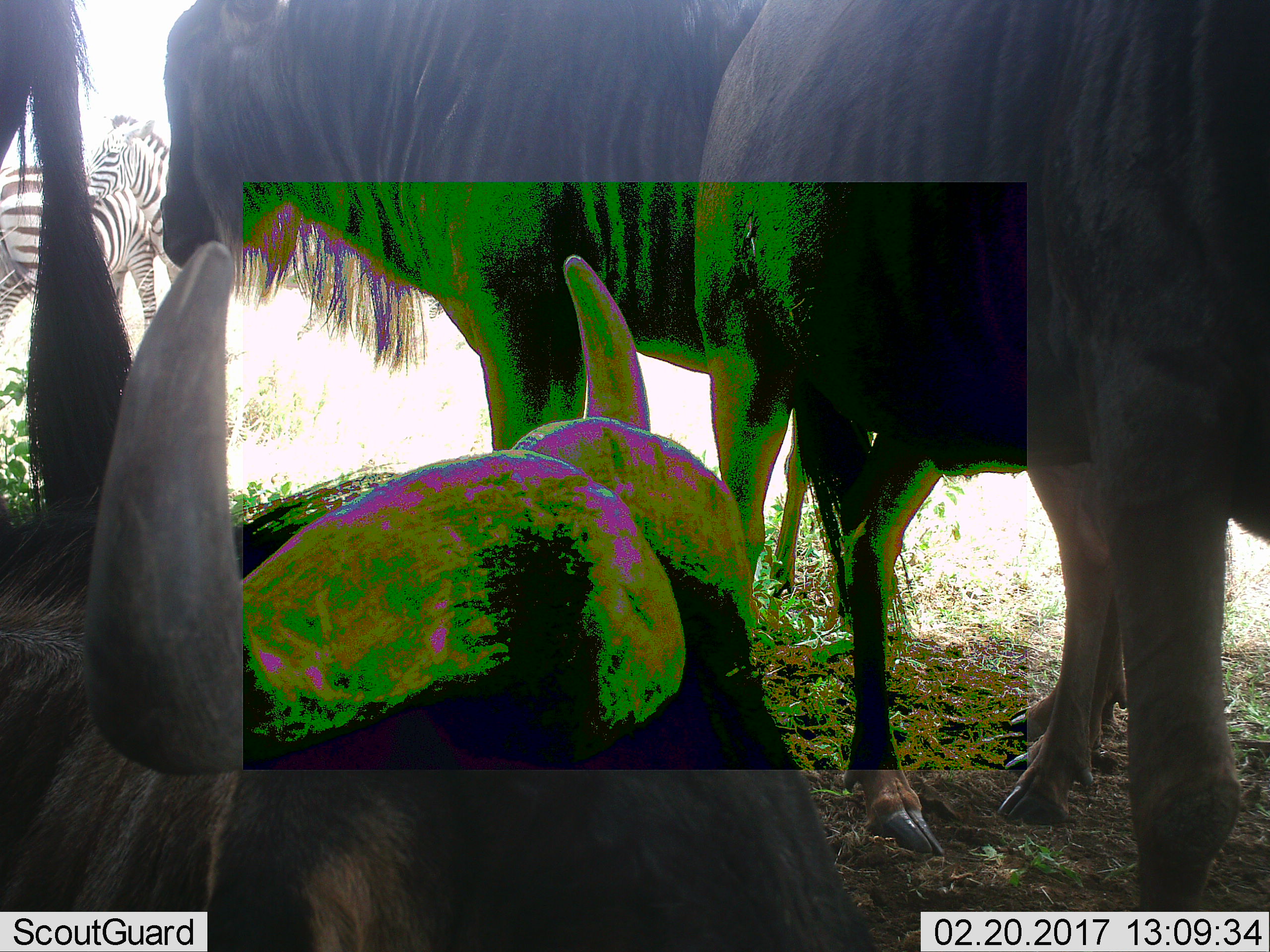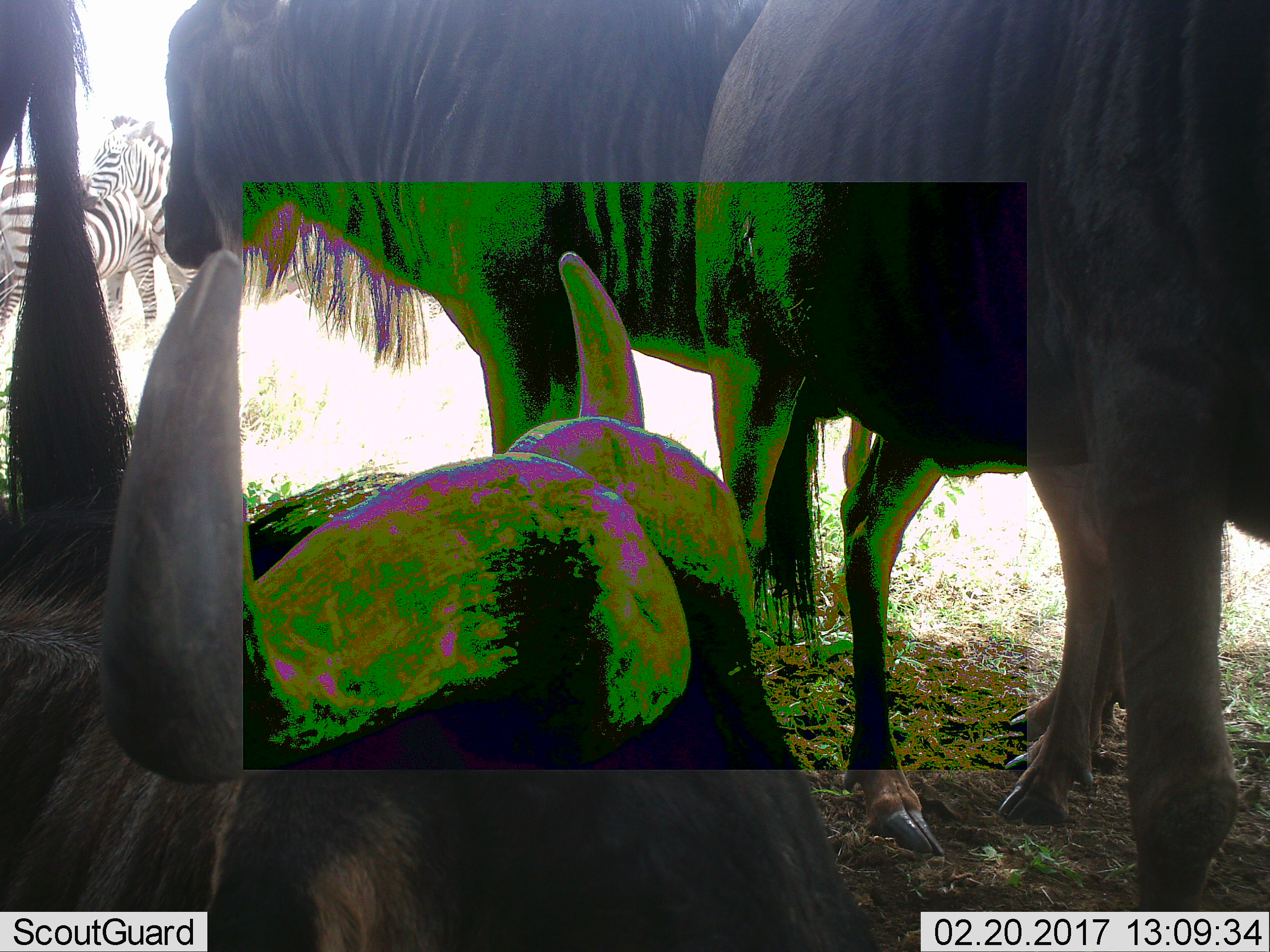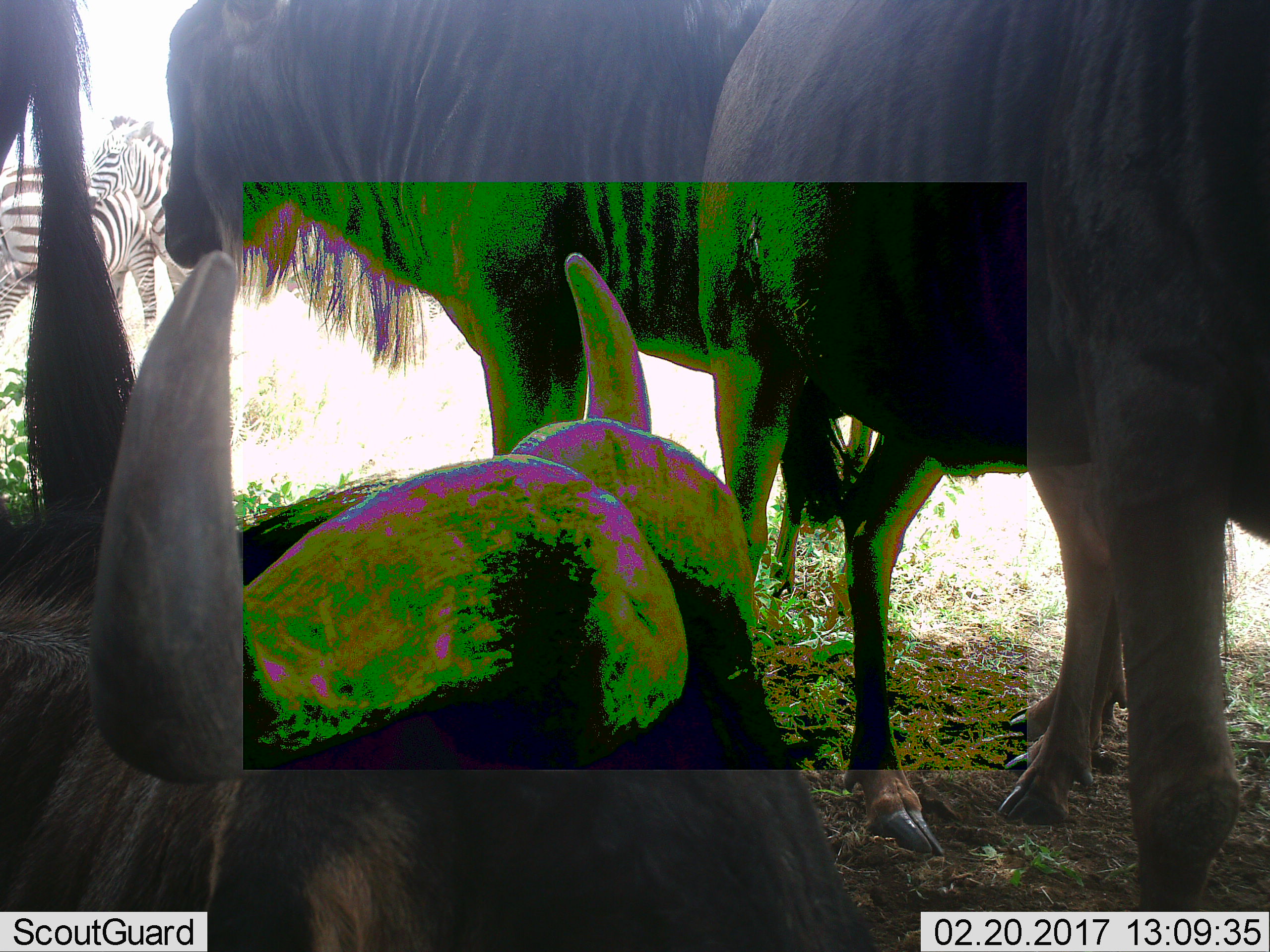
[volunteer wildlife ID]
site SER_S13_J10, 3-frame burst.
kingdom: Animalia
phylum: Chordata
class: Mammalia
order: Artiodactyla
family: Bovidae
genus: Connochaetes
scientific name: Connochaetes taurinus taurinus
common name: blue wildebeest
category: wildebeestblue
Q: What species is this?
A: Wildebeestblue (blue wildebeest) (Connochaetes taurinus taurinus).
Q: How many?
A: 3.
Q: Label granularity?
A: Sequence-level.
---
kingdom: Animalia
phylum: Chordata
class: Mammalia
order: Perissodactyla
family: Equidae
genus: Equus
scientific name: Equus quagga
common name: plains zebra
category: zebraplains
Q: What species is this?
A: Zebraplains (plains zebra) (Equus quagga).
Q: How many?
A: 2.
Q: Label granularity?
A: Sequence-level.